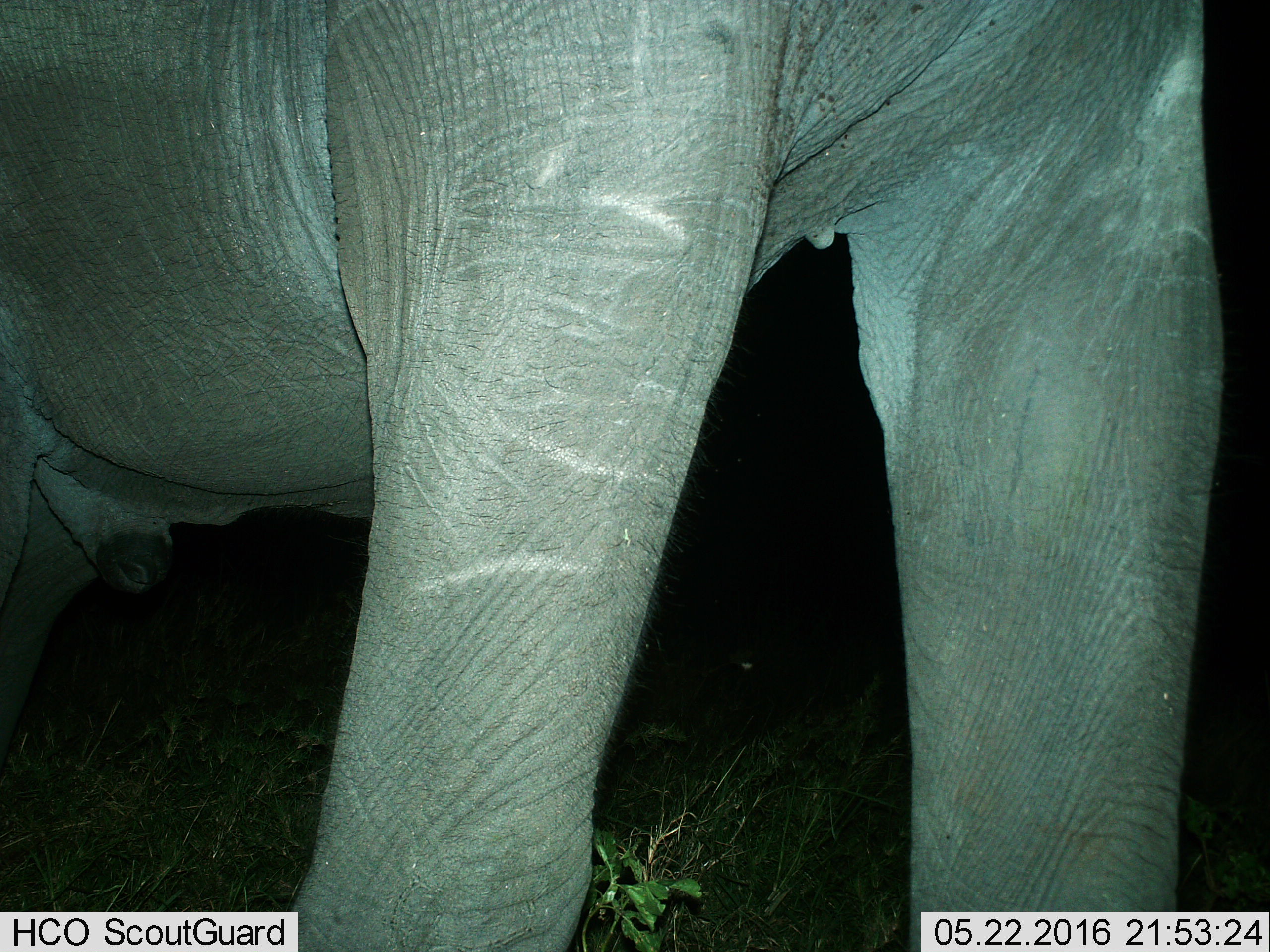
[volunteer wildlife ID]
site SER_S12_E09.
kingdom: Animalia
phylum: Chordata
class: Mammalia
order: Proboscidea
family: Elephantidae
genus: Loxodonta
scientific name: Loxodonta africana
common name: african bush elephant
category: elephant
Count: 1.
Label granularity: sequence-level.